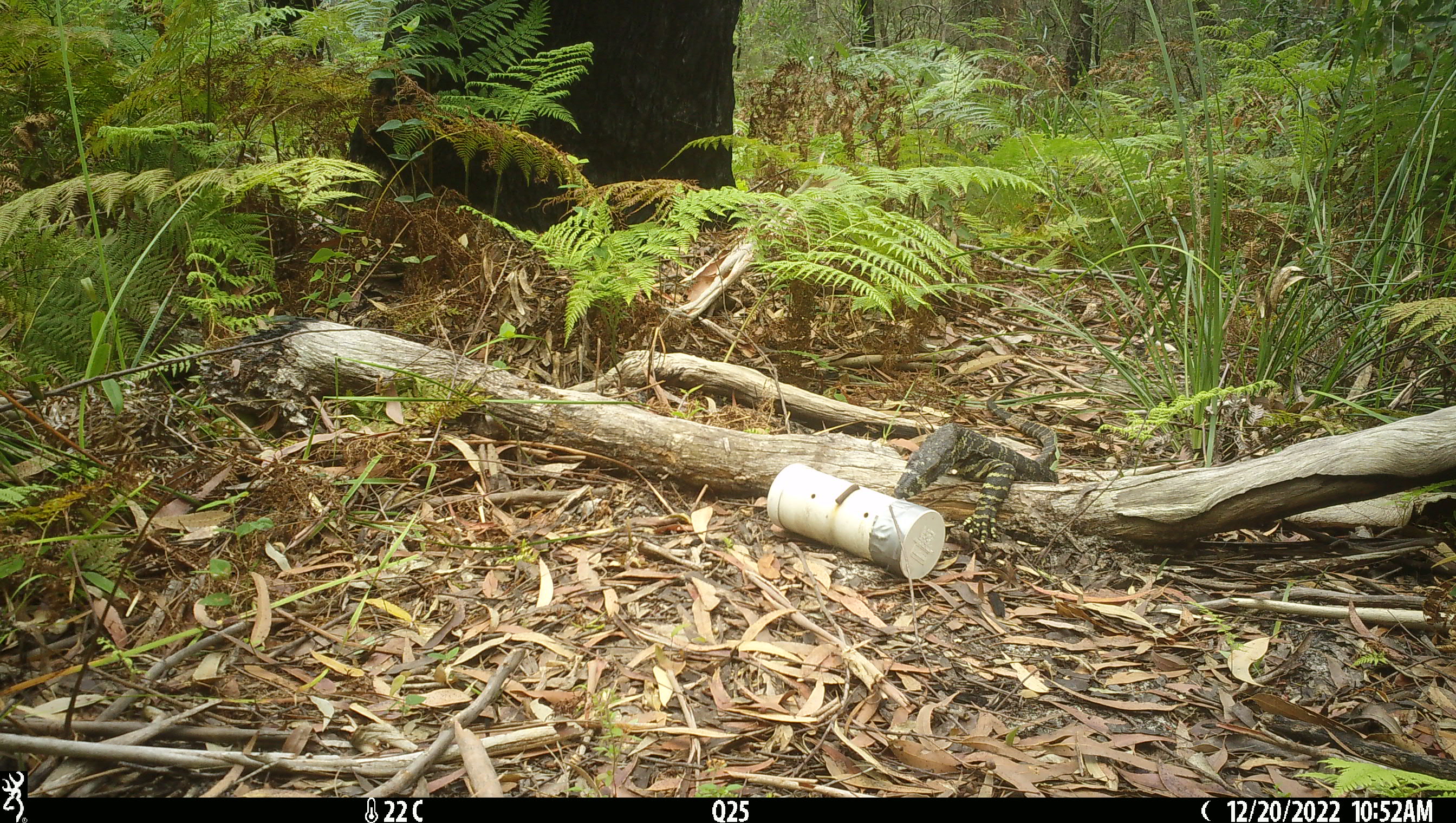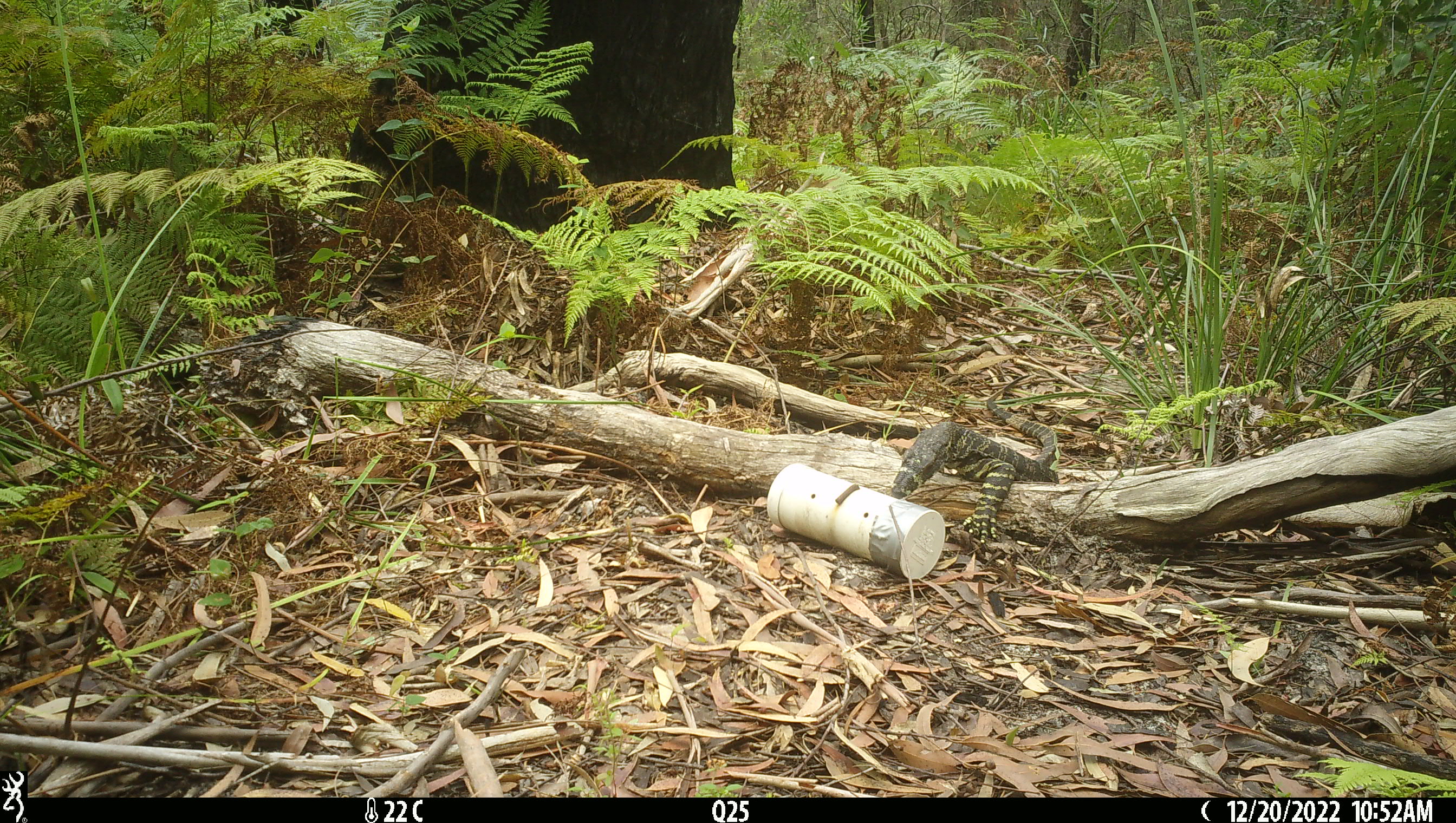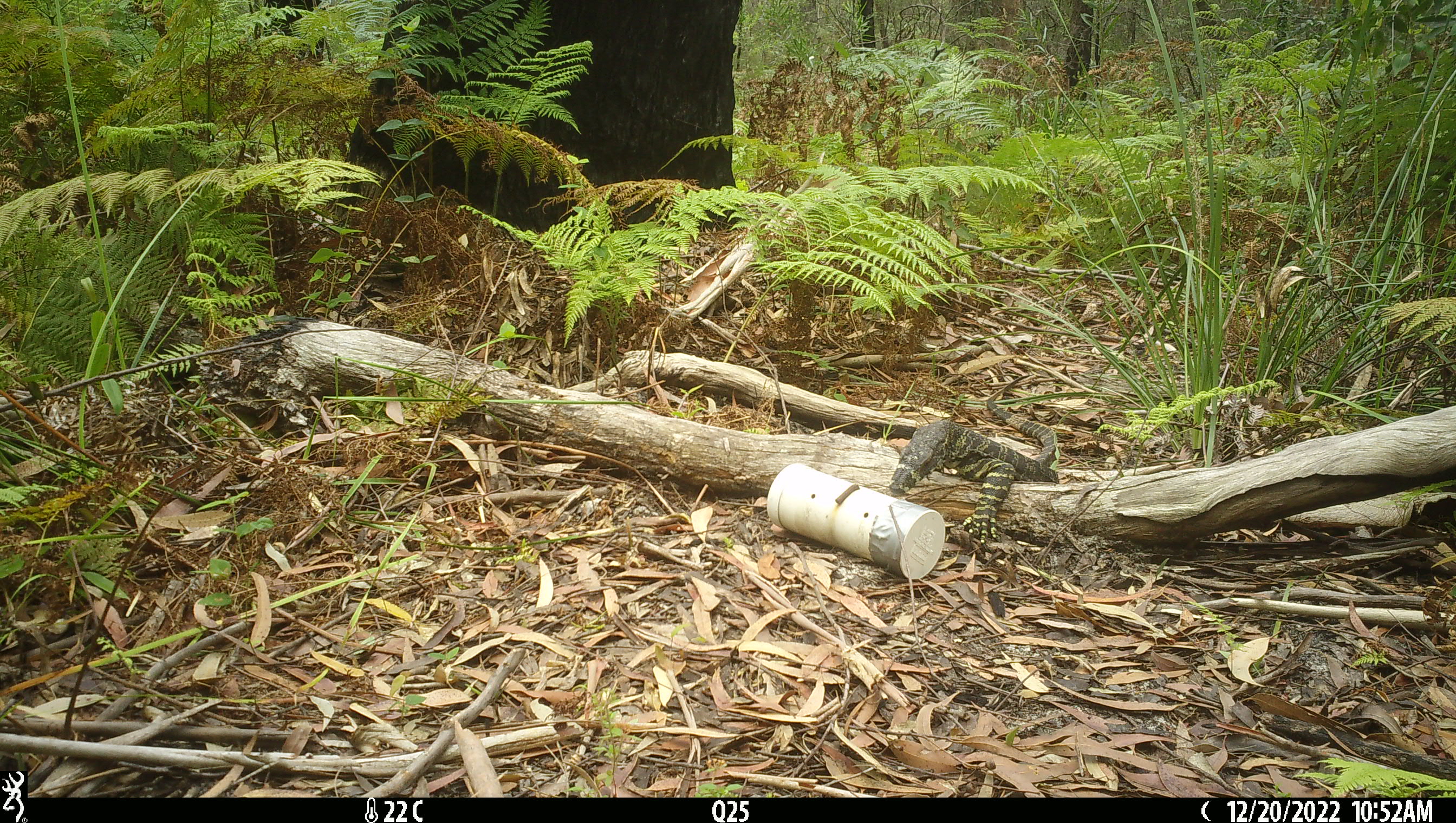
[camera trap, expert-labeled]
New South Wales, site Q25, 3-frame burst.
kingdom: Animalia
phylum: Chordata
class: Reptilia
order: Squamata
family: Varanidae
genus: Varanus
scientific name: Varanus varius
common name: lace monitor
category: goanna